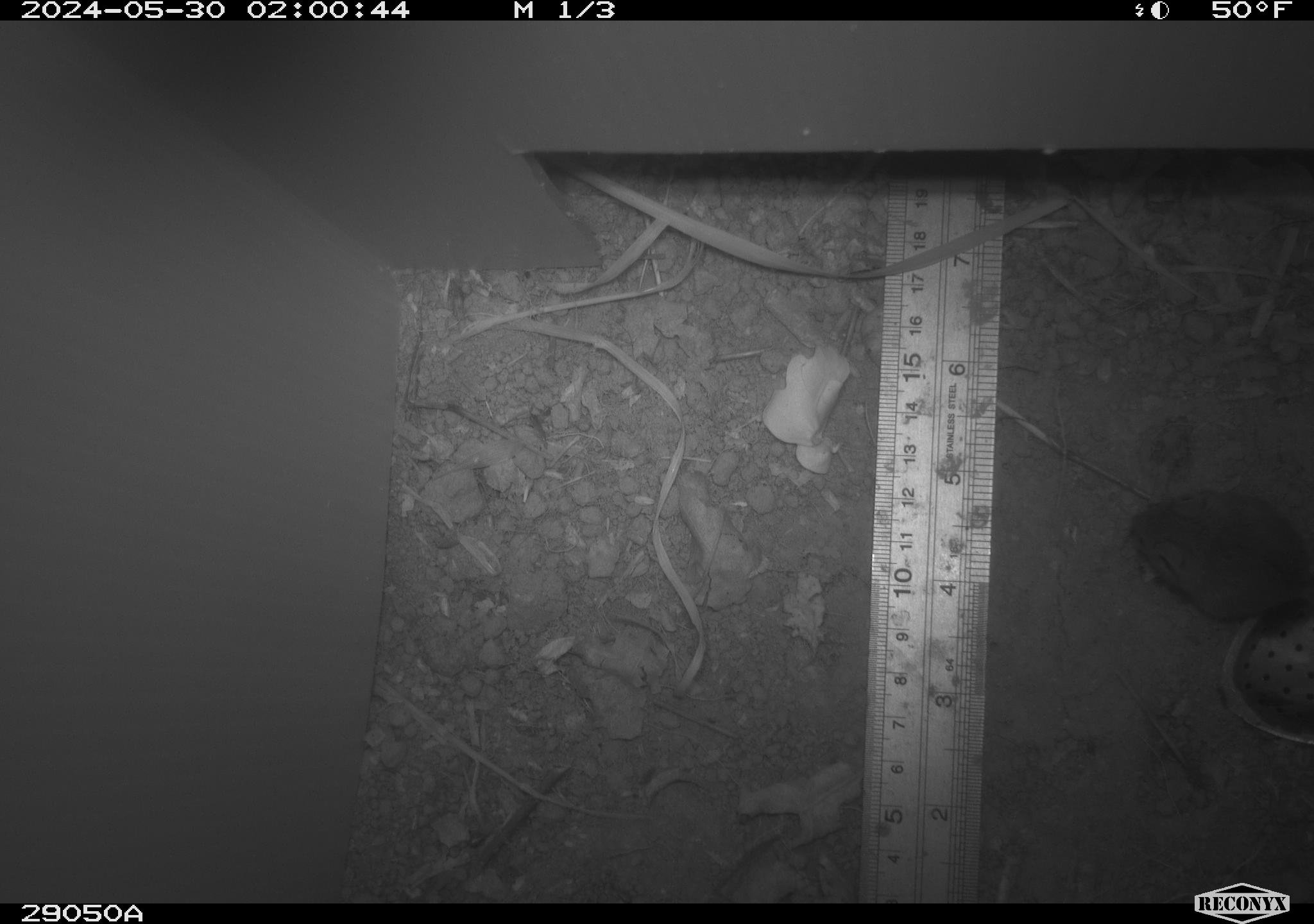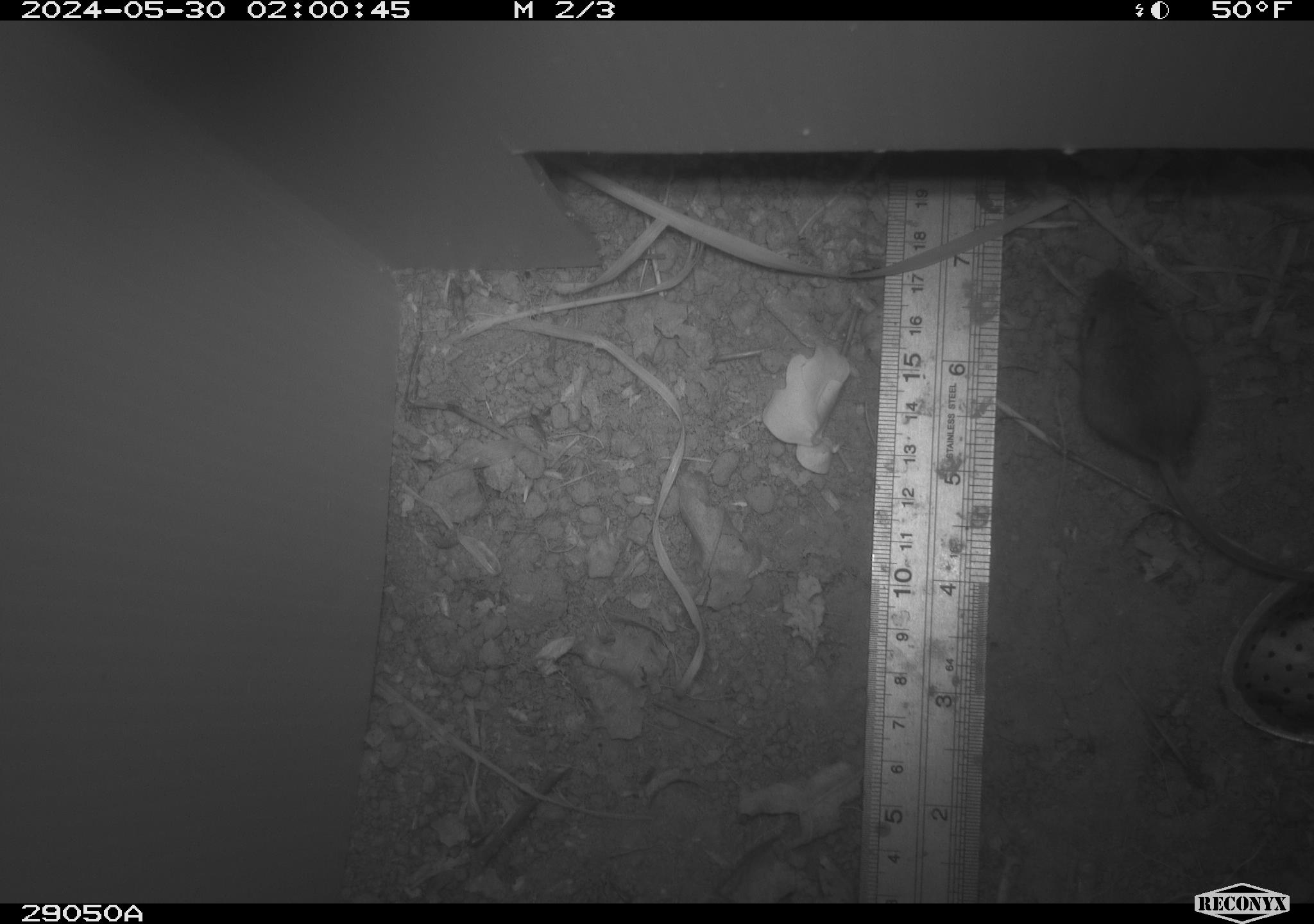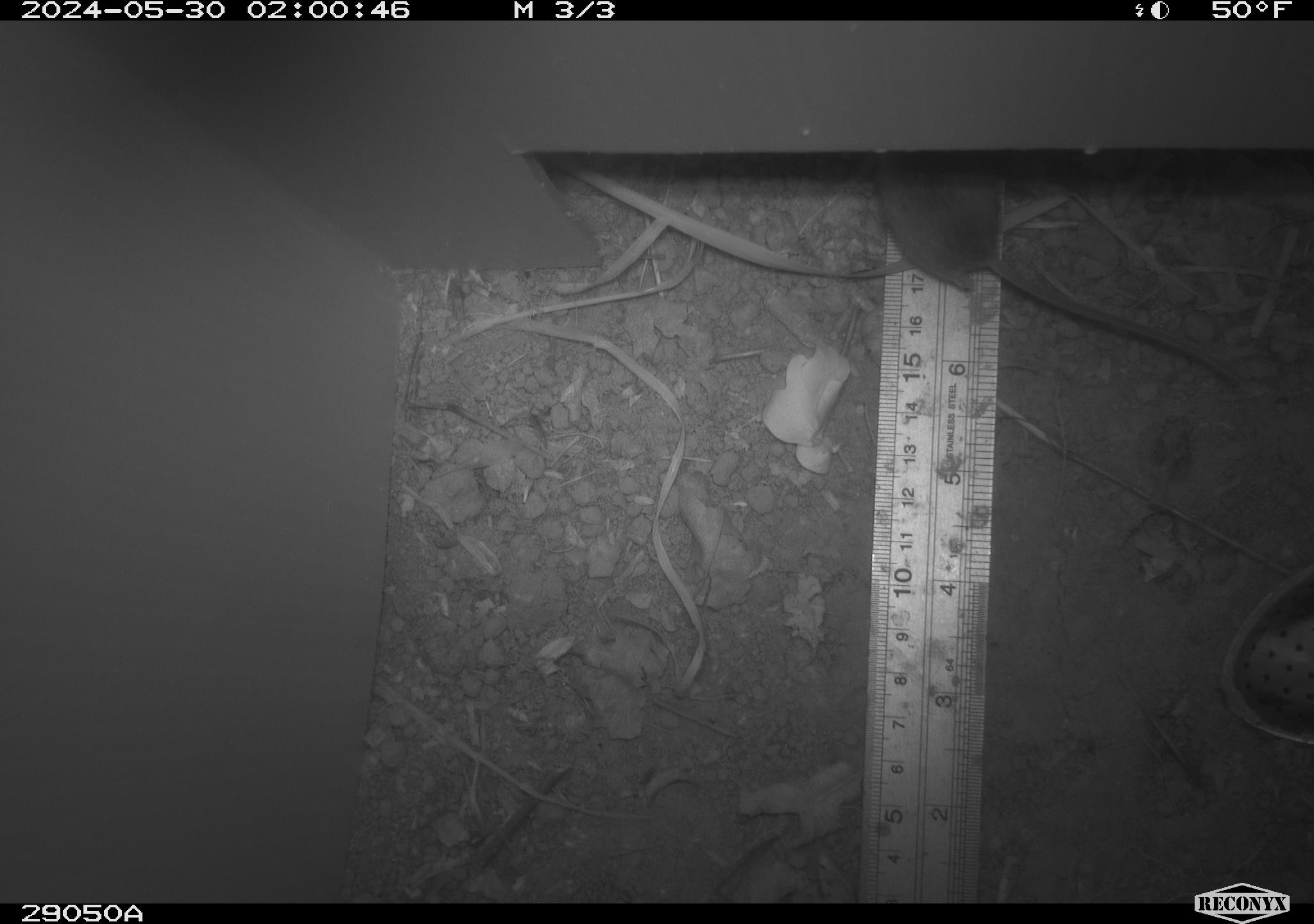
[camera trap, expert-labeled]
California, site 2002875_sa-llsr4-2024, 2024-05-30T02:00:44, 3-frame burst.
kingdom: Animalia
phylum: Chordata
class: Mammalia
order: Rodentia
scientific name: Rodentia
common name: mouse species